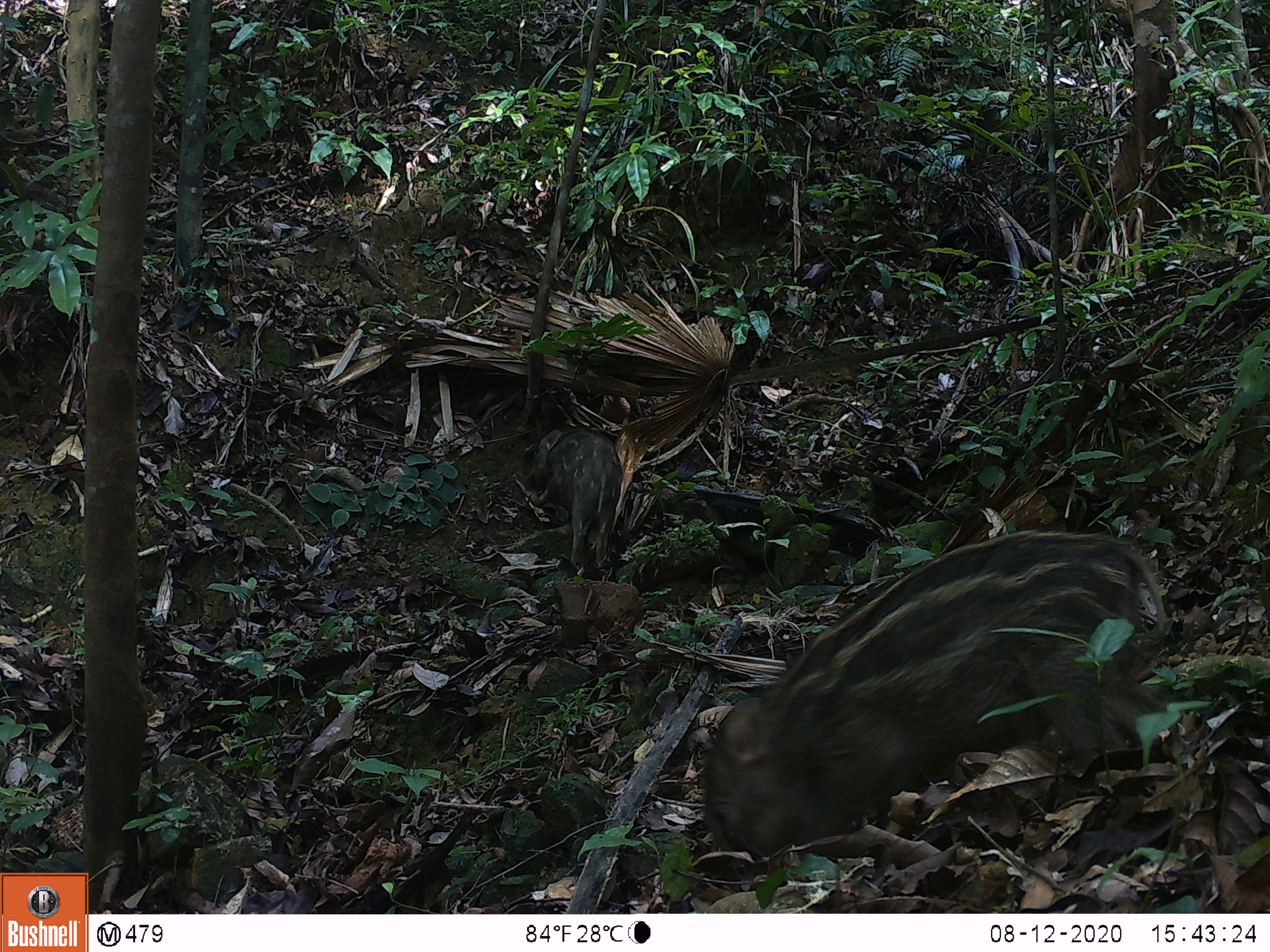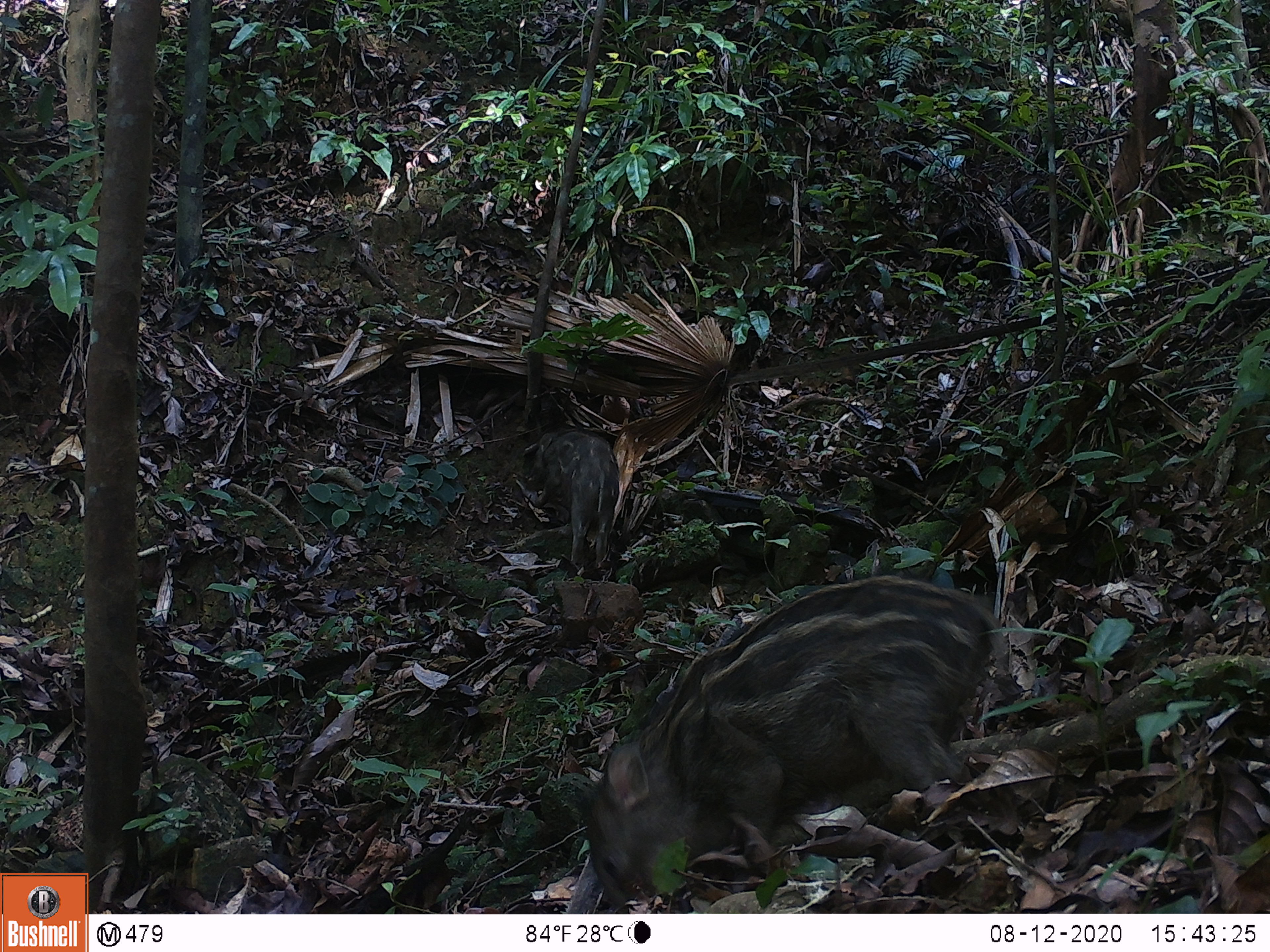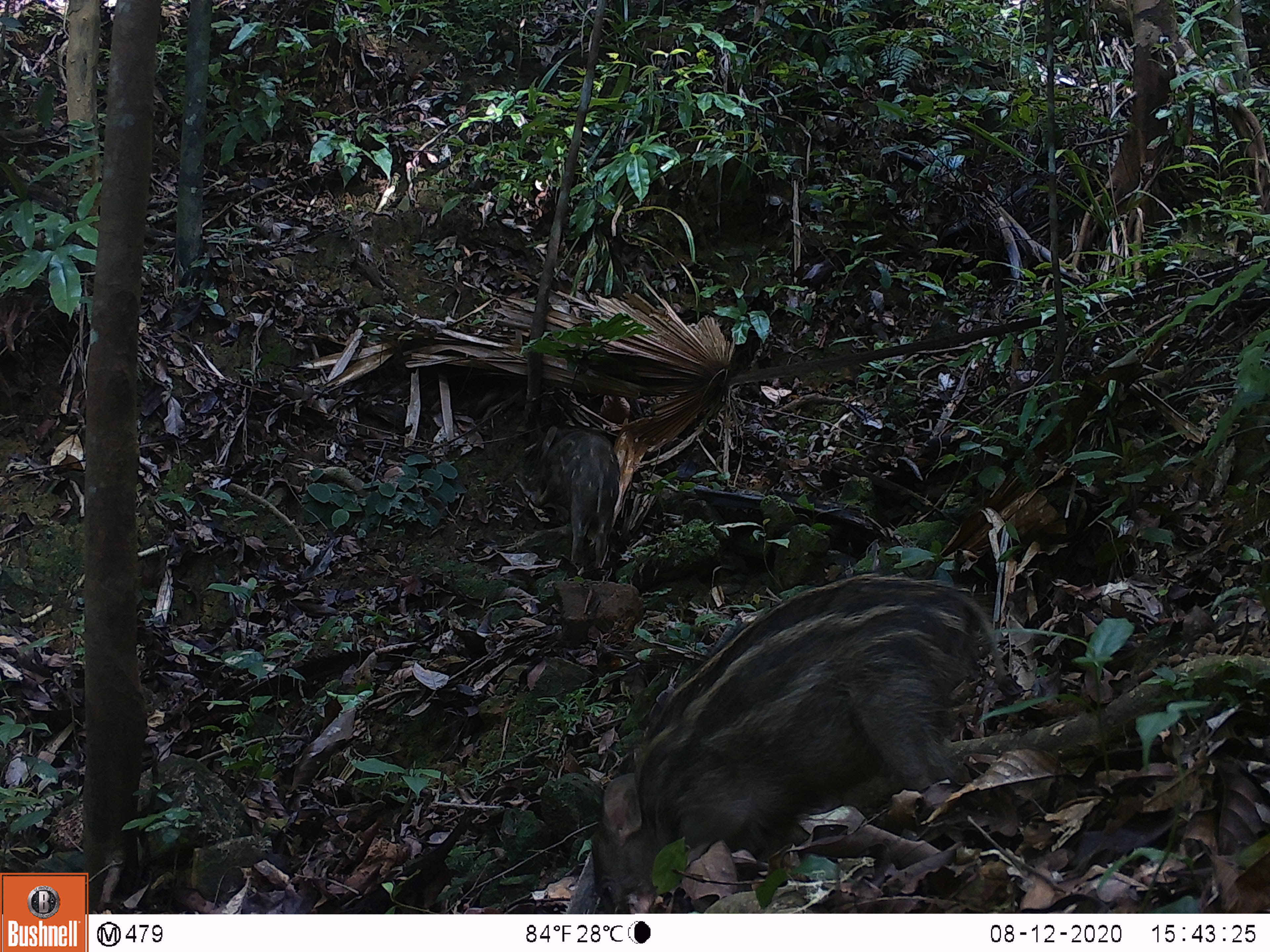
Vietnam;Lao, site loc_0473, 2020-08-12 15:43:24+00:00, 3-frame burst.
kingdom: Animalia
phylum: Chordata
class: Mammalia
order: Artiodactyla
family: Suidae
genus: Sus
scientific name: Sus scrofa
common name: eurasian wild pig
Eurasian wild pig (Sus scrofa). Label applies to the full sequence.